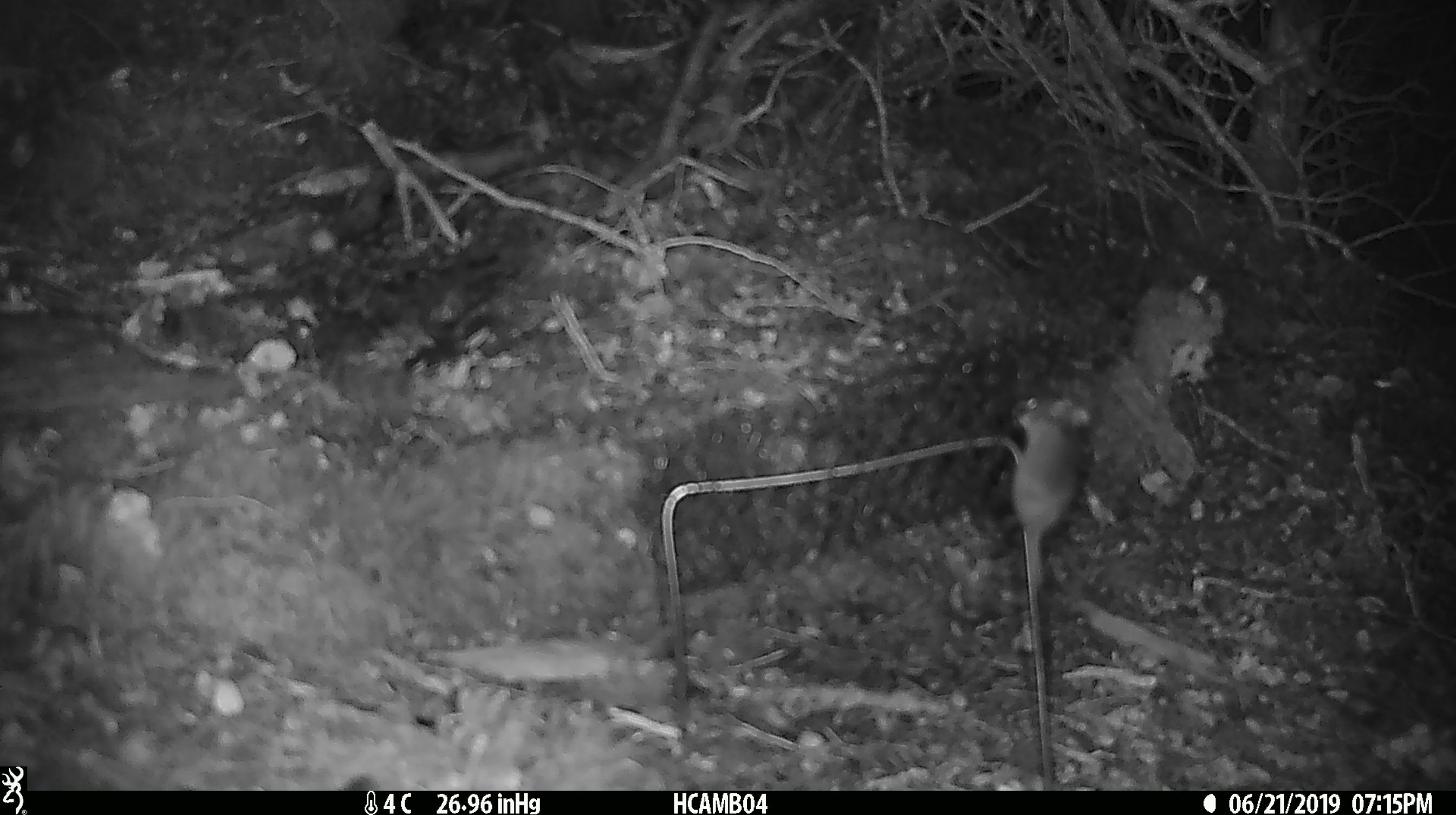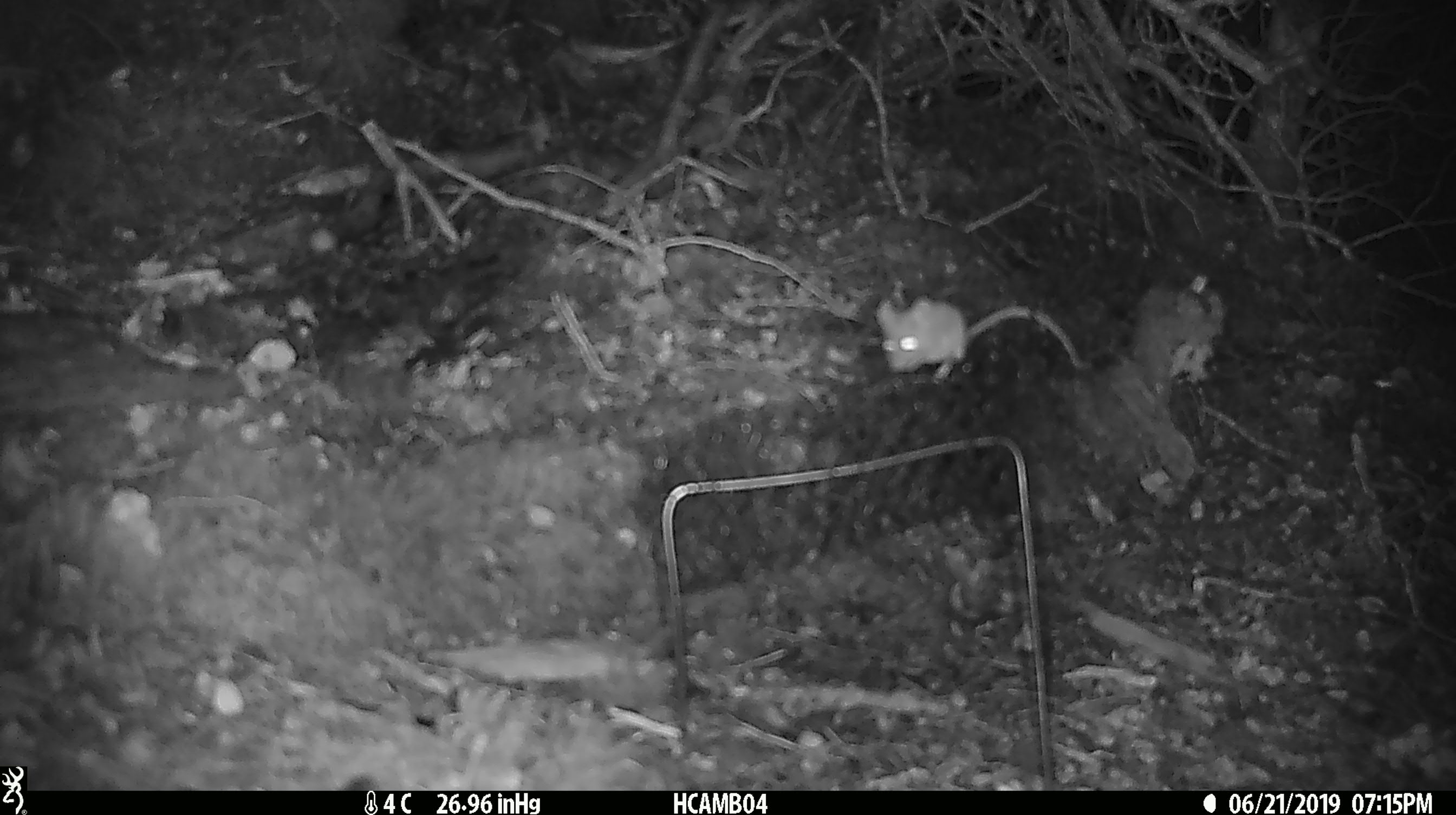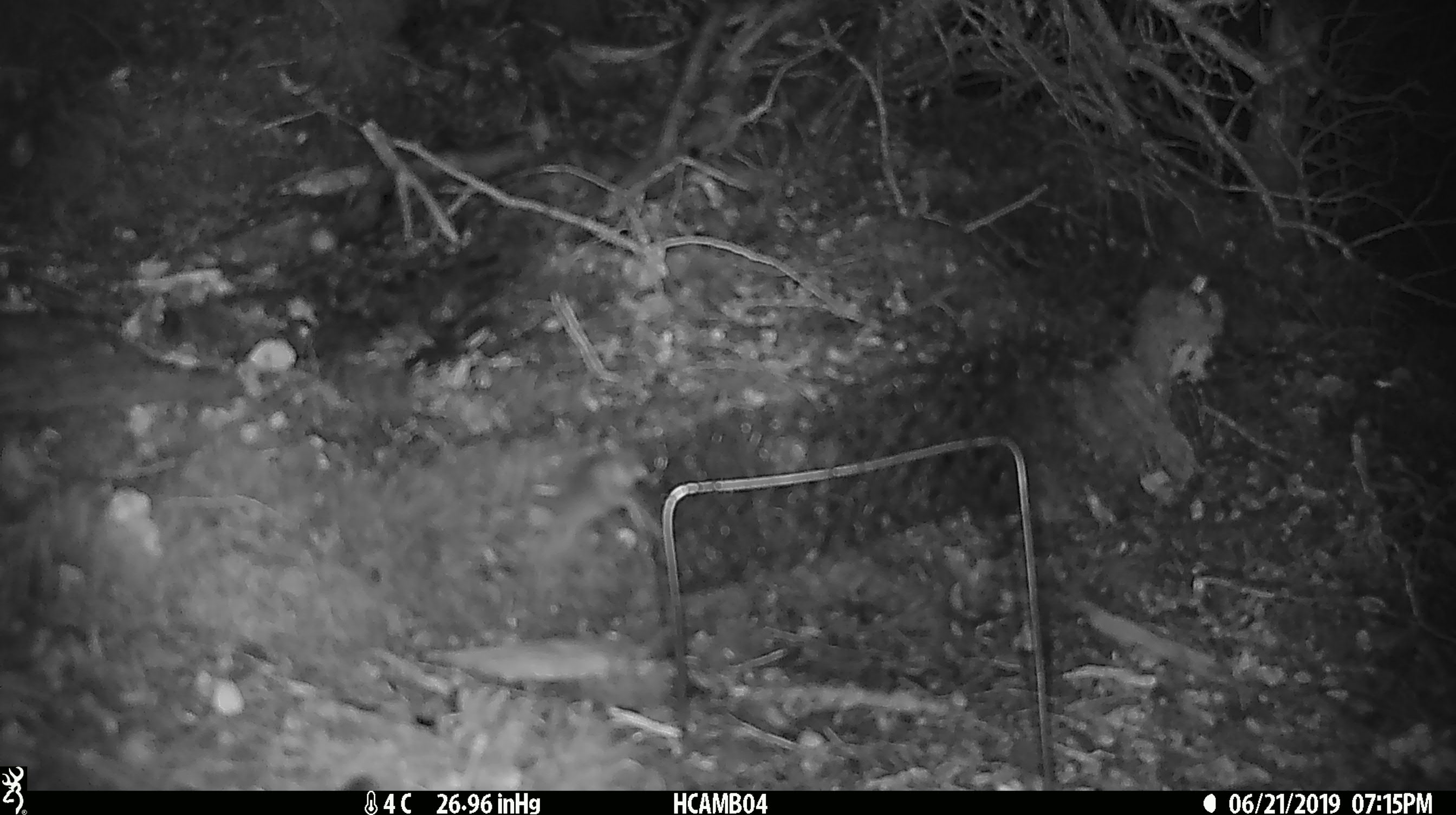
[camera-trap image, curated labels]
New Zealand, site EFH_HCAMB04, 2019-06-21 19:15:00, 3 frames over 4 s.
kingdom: Animalia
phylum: Chordata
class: Mammalia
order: Rodentia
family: Muridae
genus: Mus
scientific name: Mus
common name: mouse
Mouse (Mus).